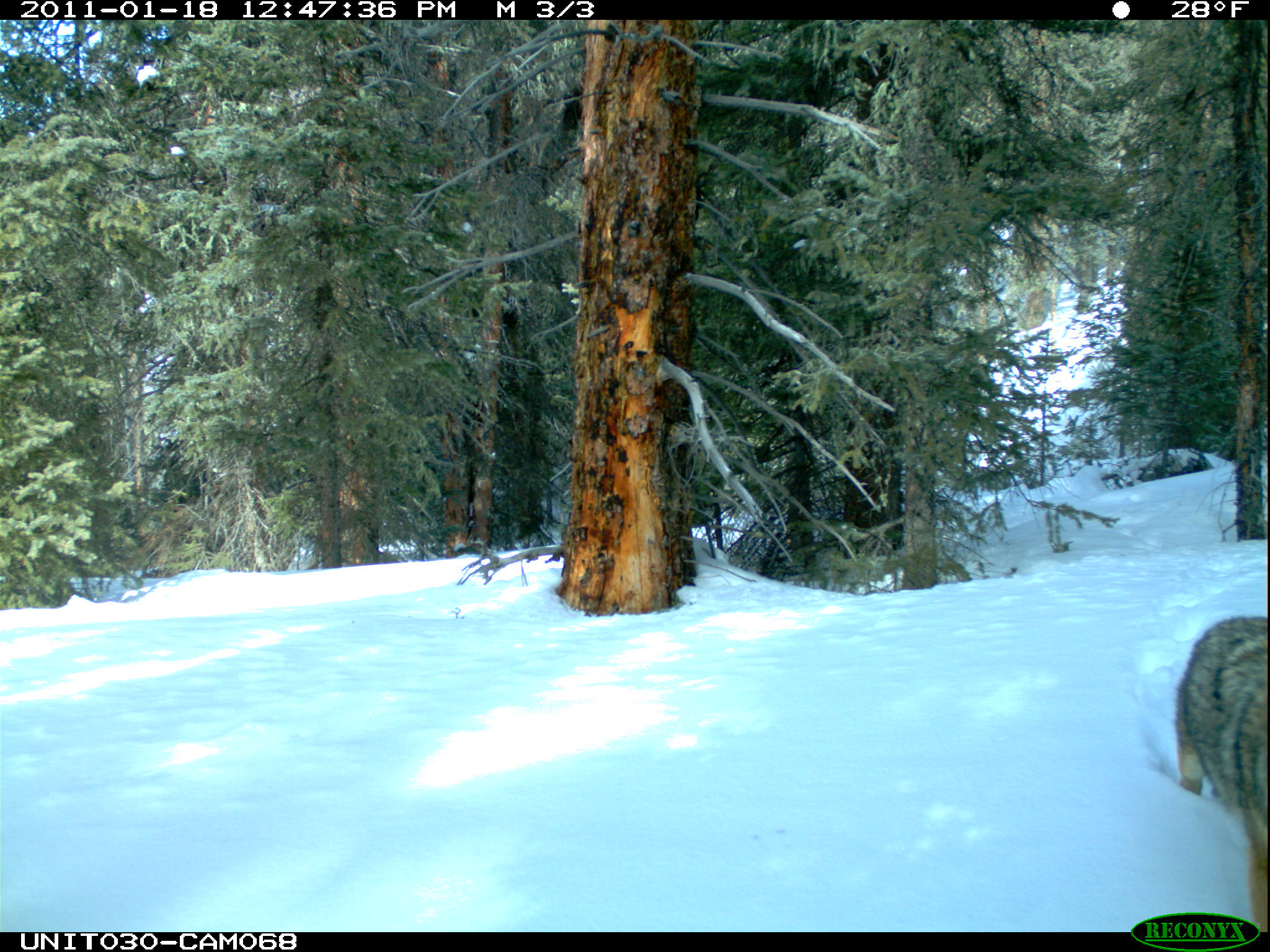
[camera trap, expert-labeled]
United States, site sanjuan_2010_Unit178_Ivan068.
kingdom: Animalia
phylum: Chordata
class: Mammalia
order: Carnivora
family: Canidae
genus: Canis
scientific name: Canis latrans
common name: coyote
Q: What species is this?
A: Canis latrans (coyote).